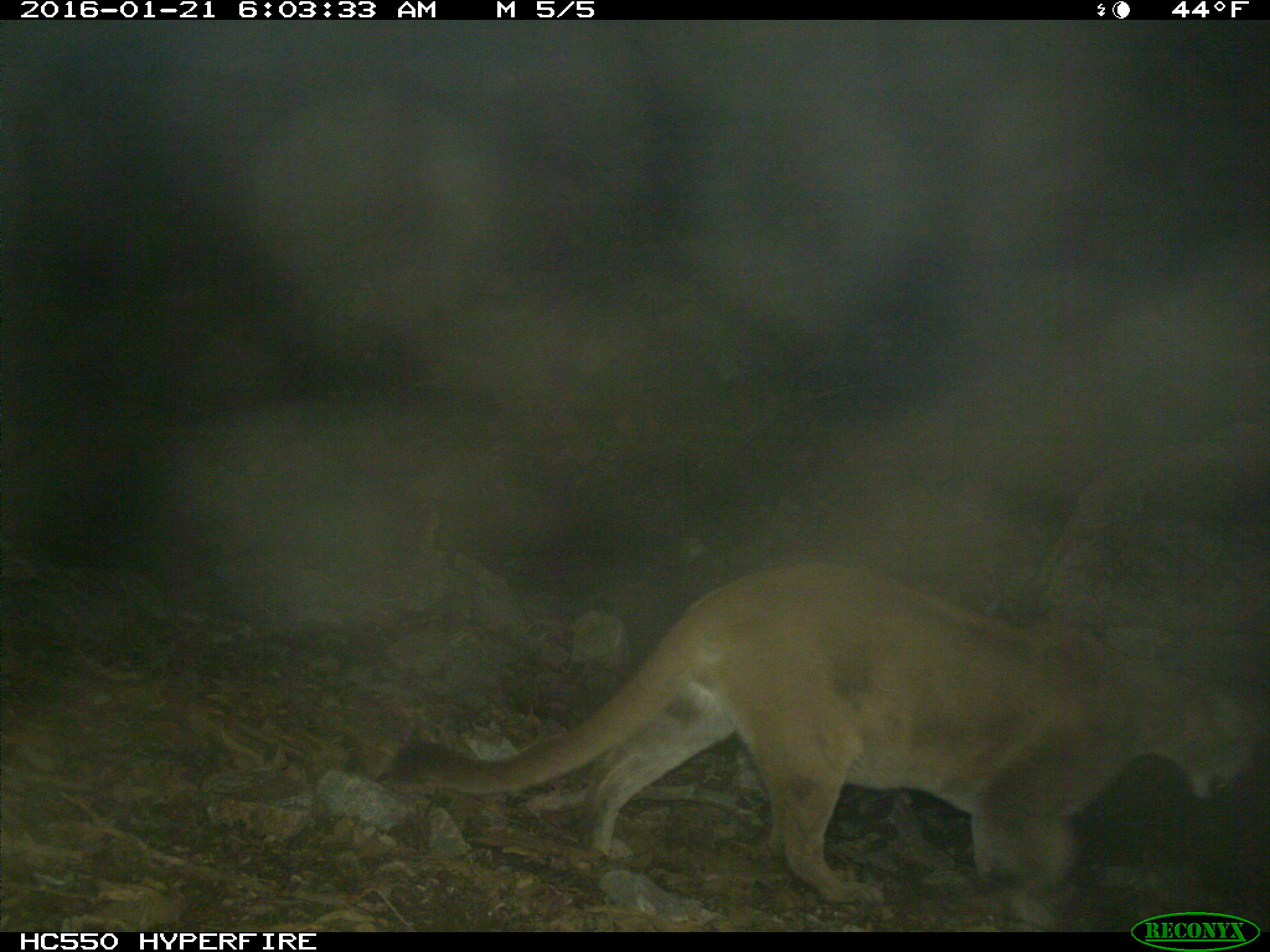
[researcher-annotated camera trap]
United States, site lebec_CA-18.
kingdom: Animalia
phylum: Chordata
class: Mammalia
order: Carnivora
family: Felidae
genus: Puma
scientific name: Puma concolor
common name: mountain lion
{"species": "Puma concolor (mountain lion)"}